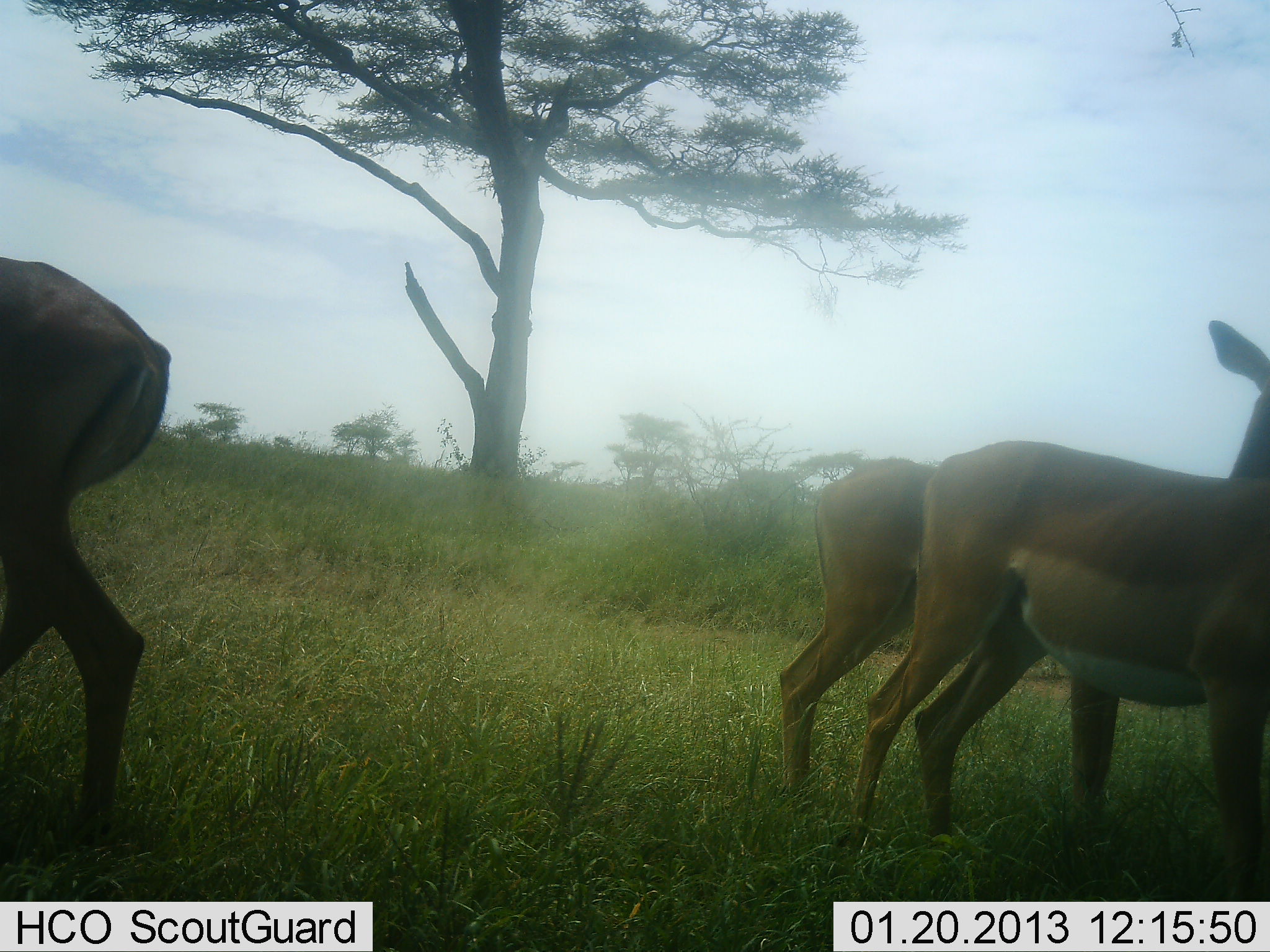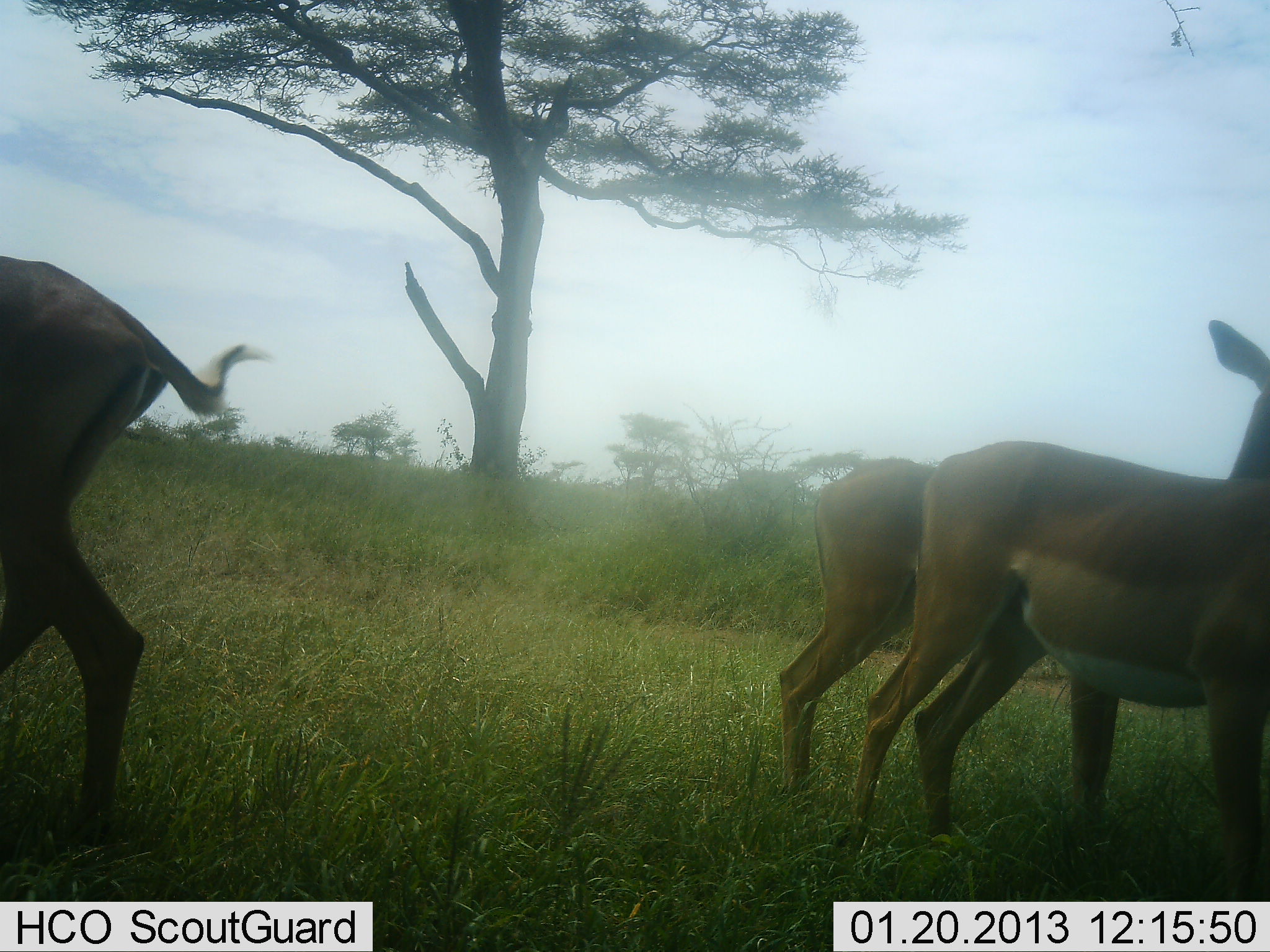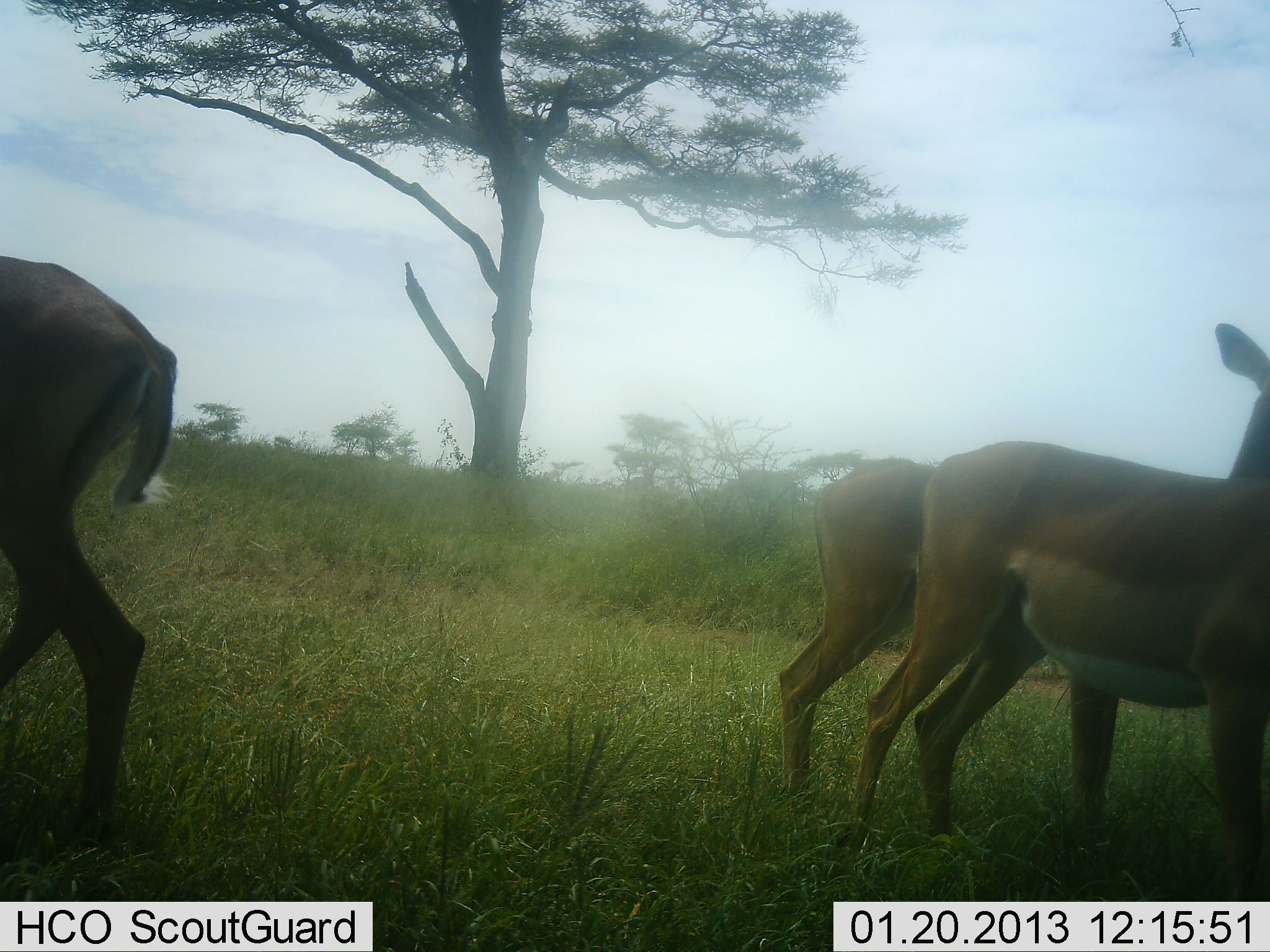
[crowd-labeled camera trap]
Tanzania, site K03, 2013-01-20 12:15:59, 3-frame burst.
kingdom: Animalia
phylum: Chordata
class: Mammalia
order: Artiodactyla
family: Bovidae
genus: Aepyceros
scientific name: Aepyceros melampus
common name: impala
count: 3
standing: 100%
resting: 0%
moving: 0%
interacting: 0%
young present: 0%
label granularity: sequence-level